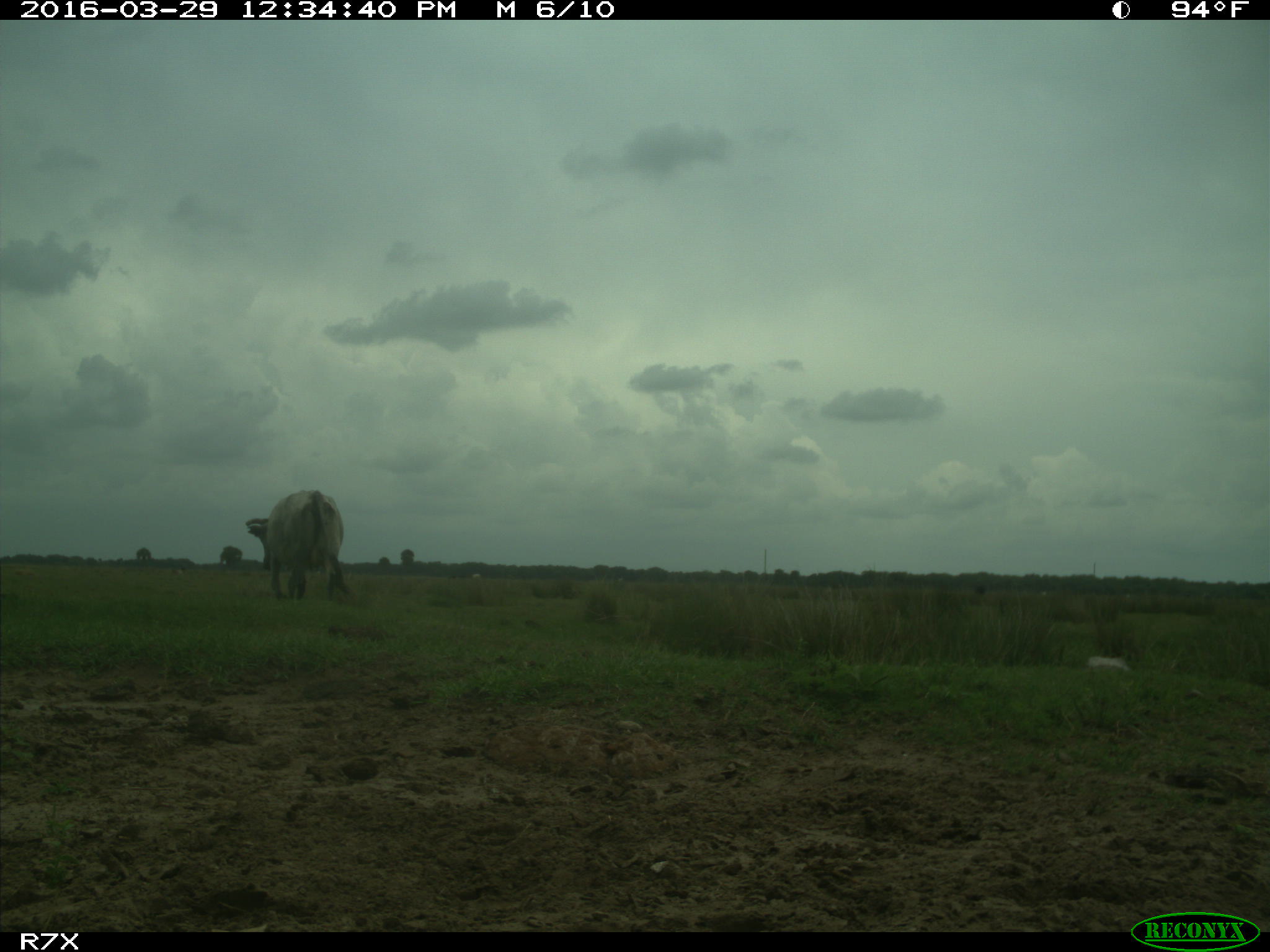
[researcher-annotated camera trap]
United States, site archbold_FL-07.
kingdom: Animalia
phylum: Chordata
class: Mammalia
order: Artiodactyla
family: Bovidae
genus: Bos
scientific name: Bos taurus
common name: domestic cow